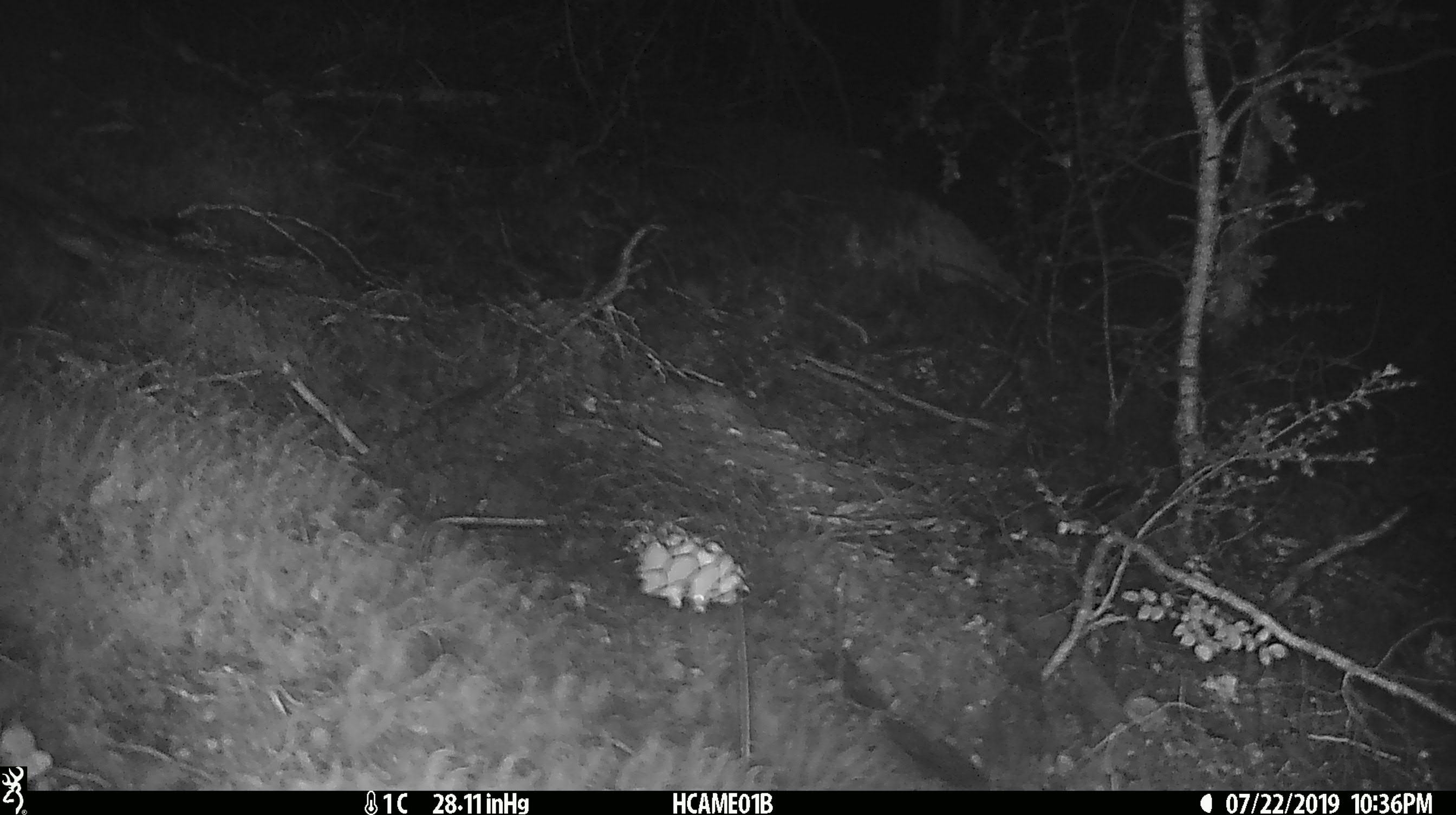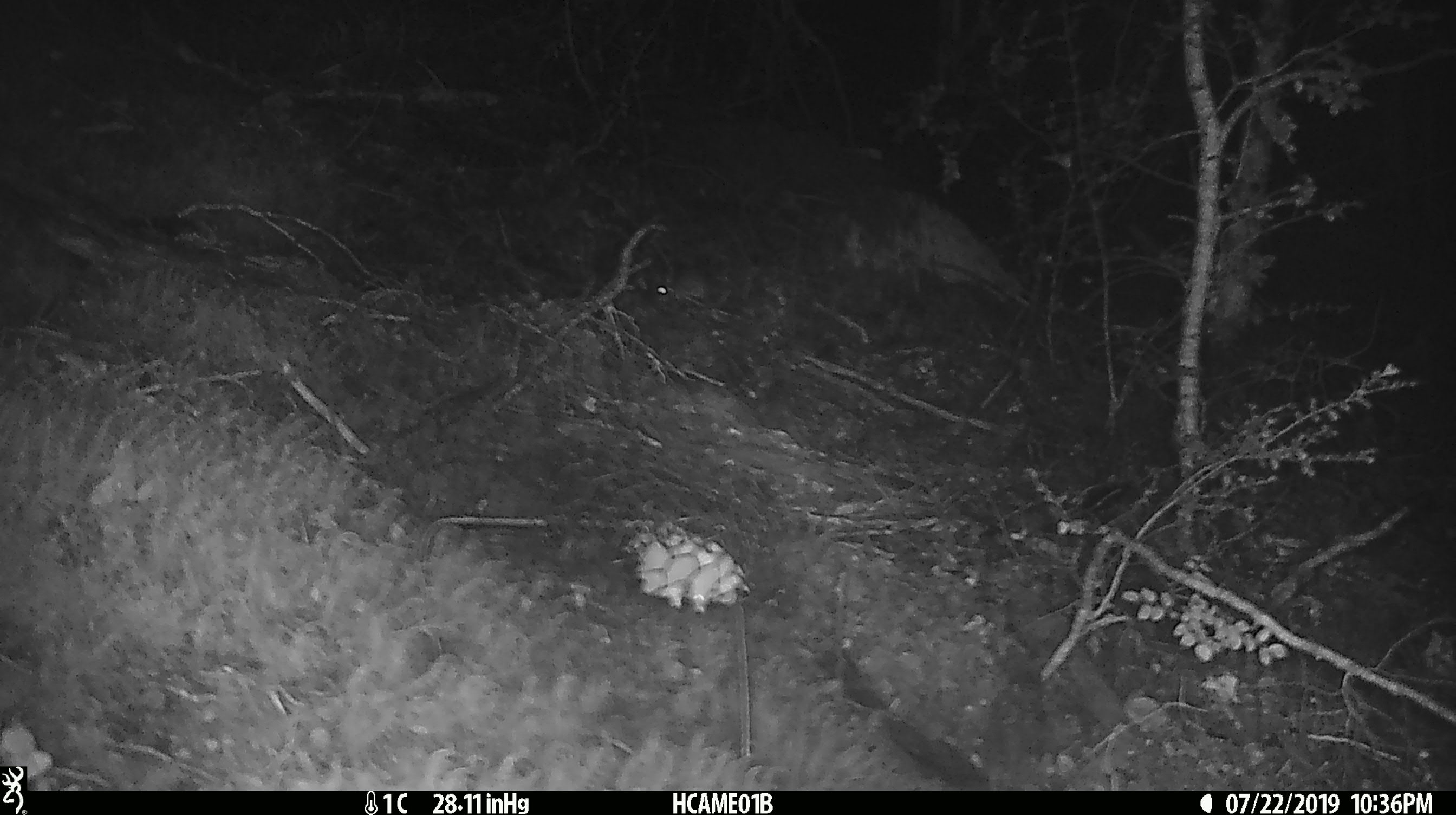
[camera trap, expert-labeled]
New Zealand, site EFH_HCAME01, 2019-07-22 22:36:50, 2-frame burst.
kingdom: Animalia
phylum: Chordata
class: Mammalia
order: Rodentia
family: Muridae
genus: Mus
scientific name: Mus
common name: mouse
Mouse (Mus).